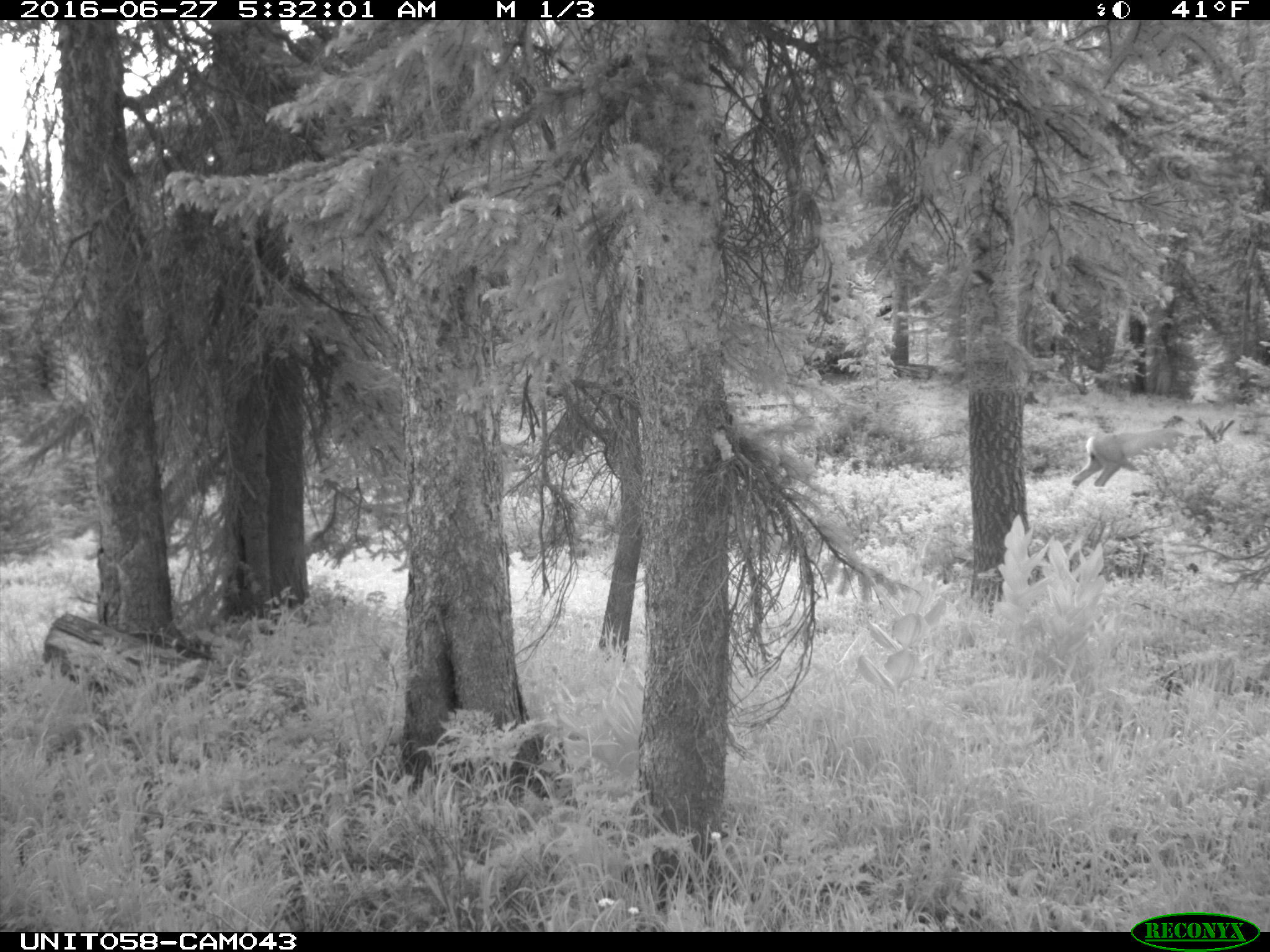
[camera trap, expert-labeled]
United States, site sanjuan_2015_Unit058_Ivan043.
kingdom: Animalia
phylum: Chordata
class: Mammalia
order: Artiodactyla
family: Cervidae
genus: Odocoileus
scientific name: Odocoileus hemionus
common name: mule deer